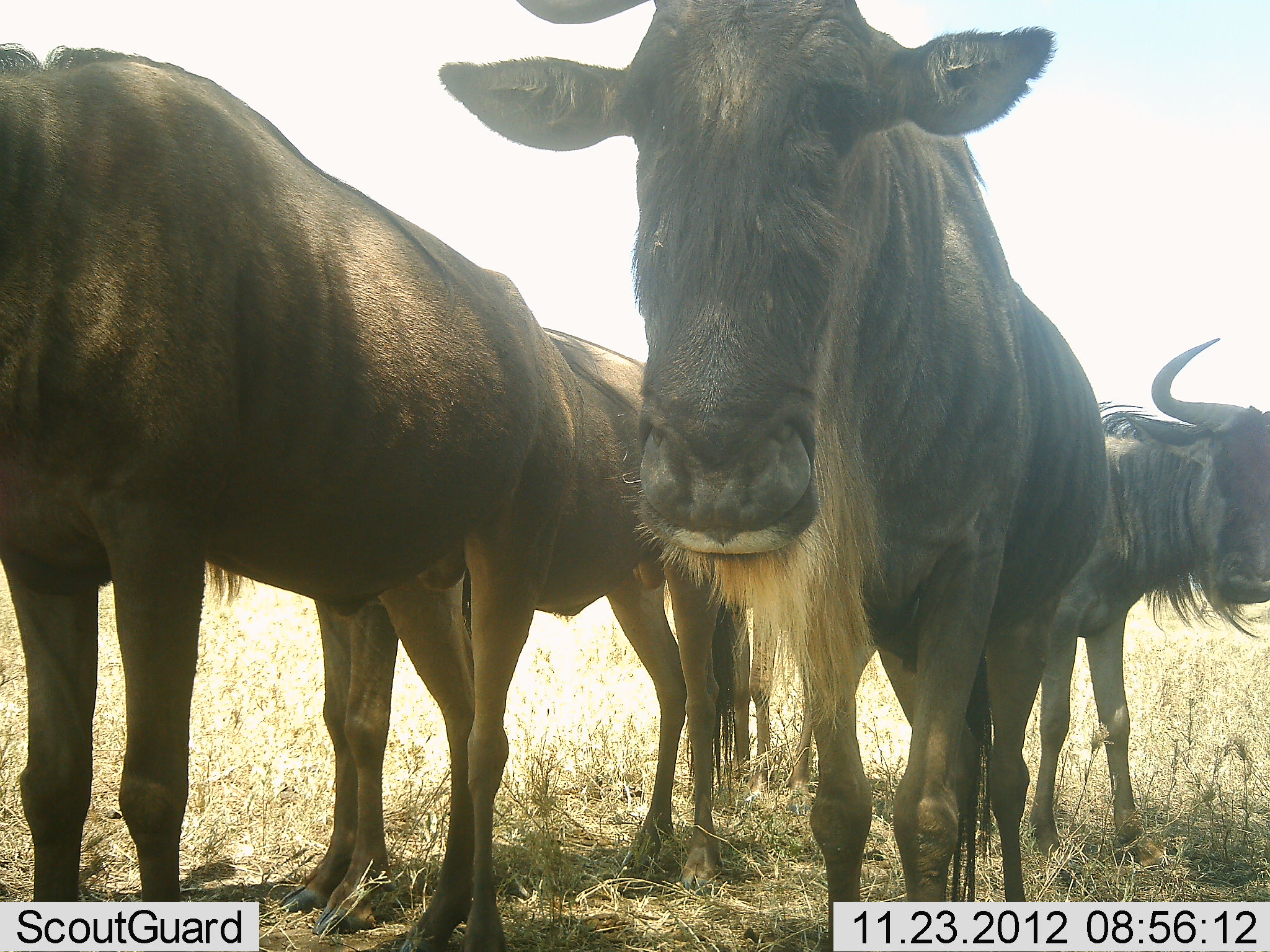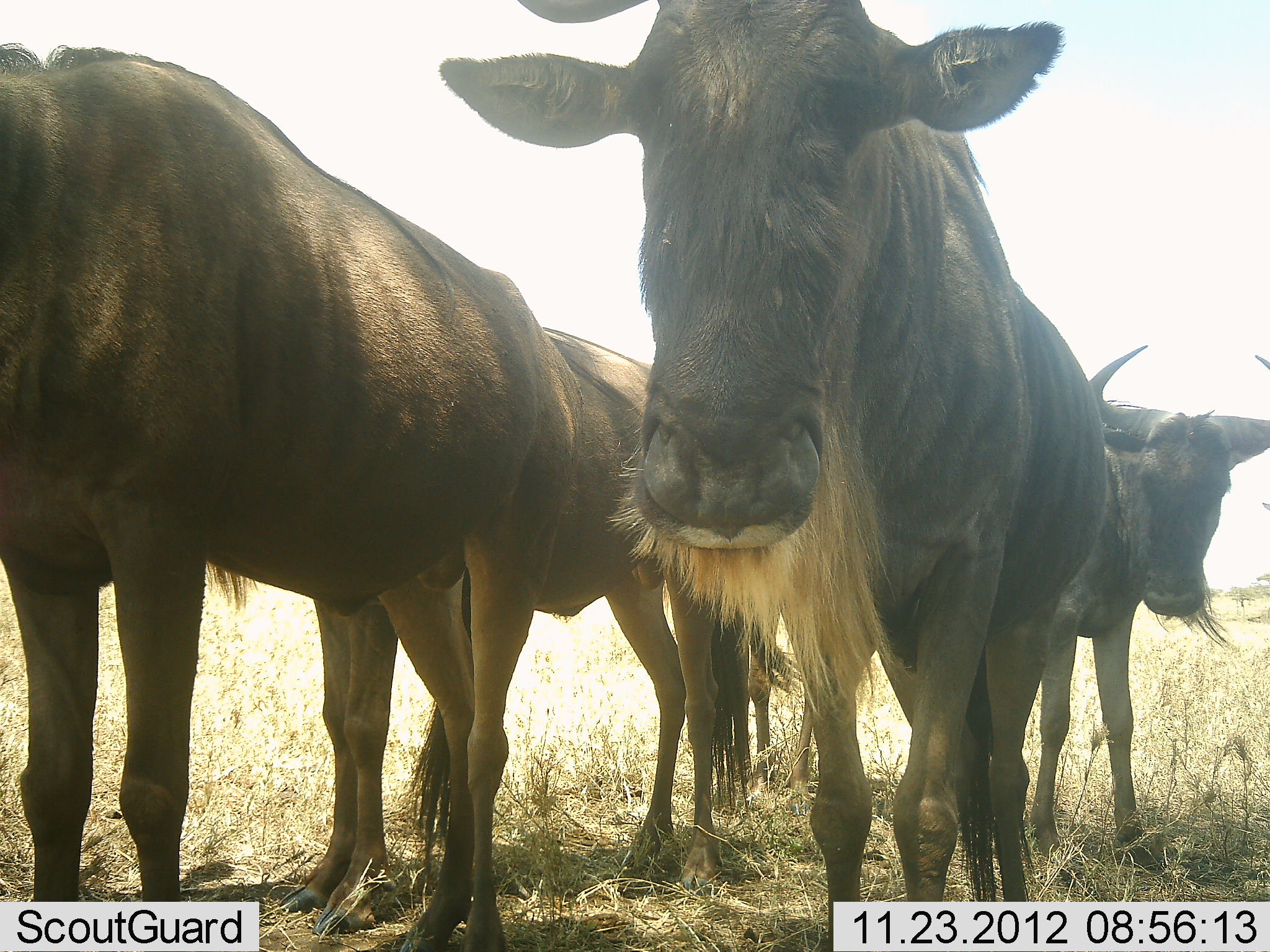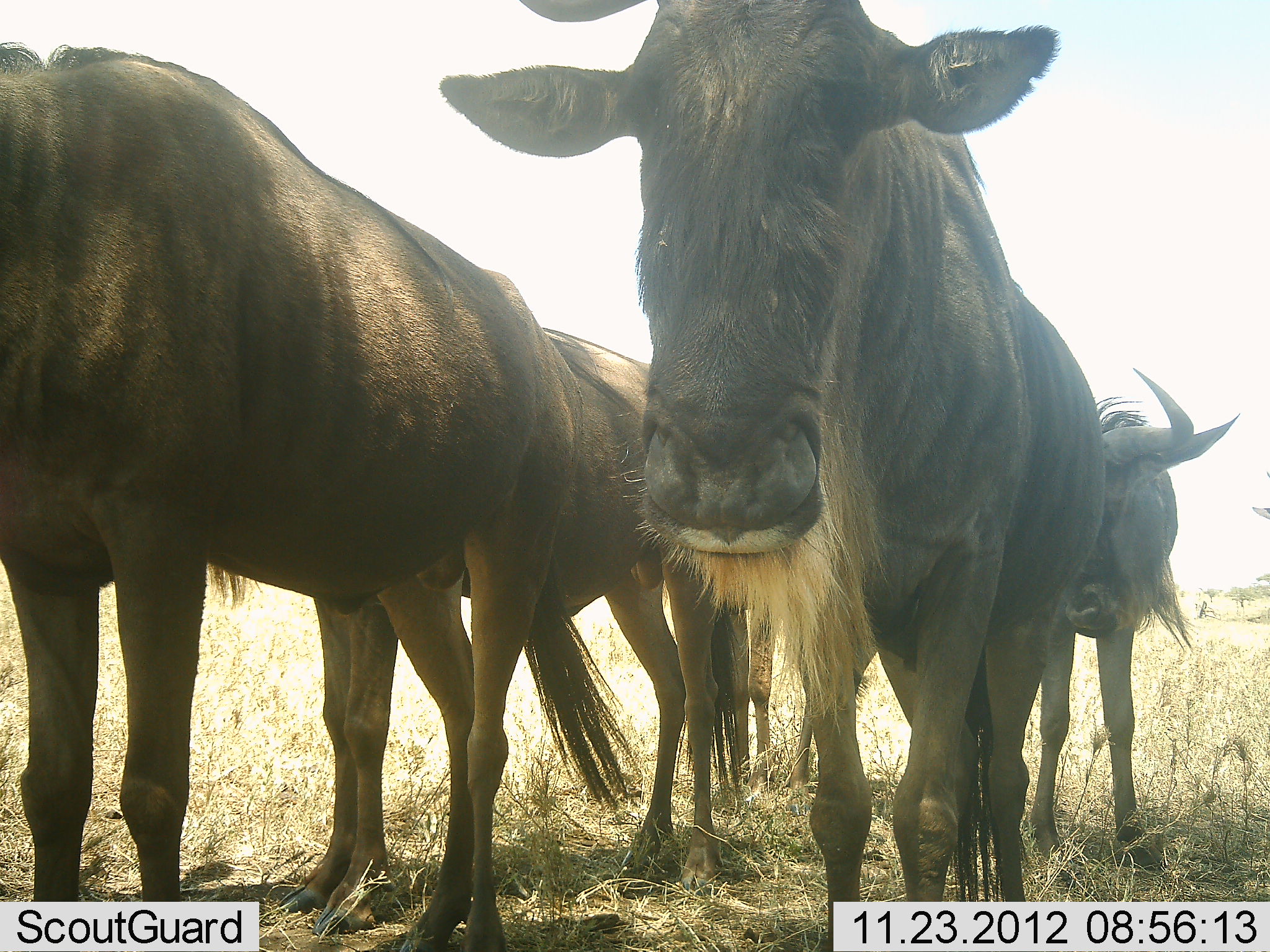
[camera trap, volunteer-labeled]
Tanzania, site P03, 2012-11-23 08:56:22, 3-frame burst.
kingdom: Animalia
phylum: Chordata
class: Mammalia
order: Artiodactyla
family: Bovidae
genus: Connochaetes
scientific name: Connochaetes taurinus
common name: blue wildebeest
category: wildebeest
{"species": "wildebeest (blue wildebeest) (Connochaetes taurinus)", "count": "4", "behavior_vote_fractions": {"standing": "100%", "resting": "0%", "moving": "10%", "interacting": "20%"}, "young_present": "0%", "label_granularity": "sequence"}